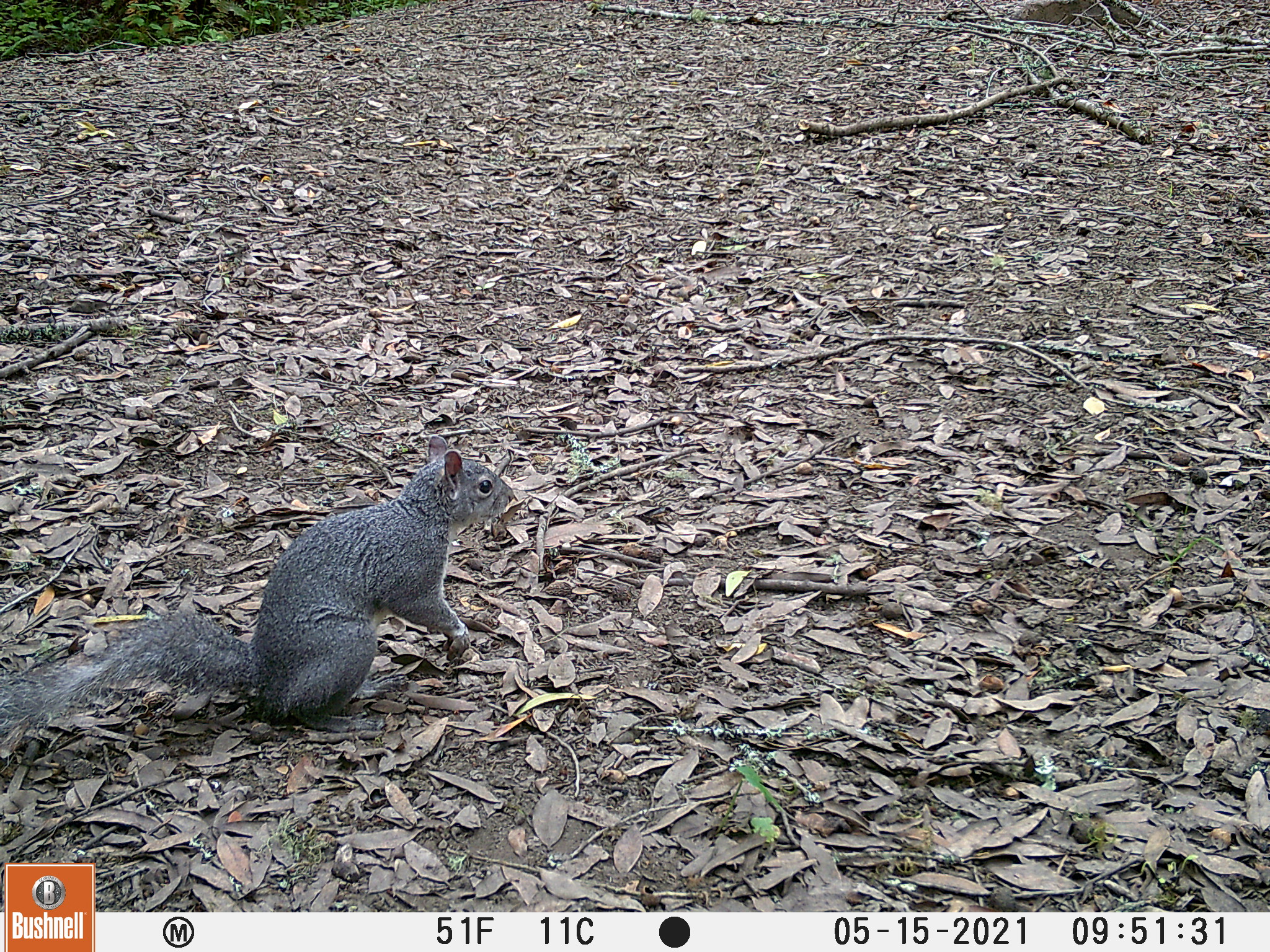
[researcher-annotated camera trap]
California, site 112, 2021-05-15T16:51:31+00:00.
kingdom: Animalia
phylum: Chordata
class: Mammalia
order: Rodentia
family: Sciuridae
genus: Sciurus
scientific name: Sciurus griseus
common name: western gray squirrel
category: western grey squirrel